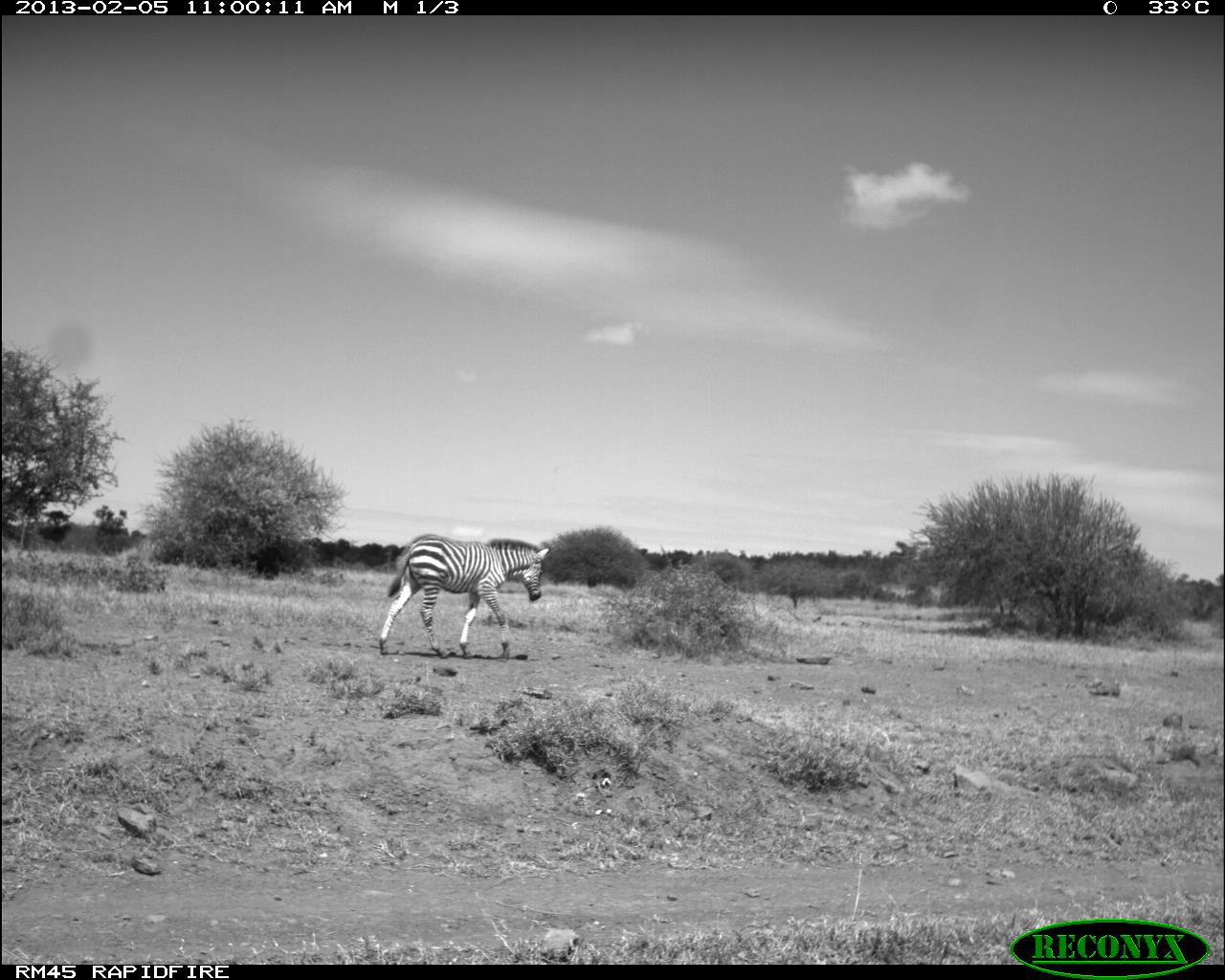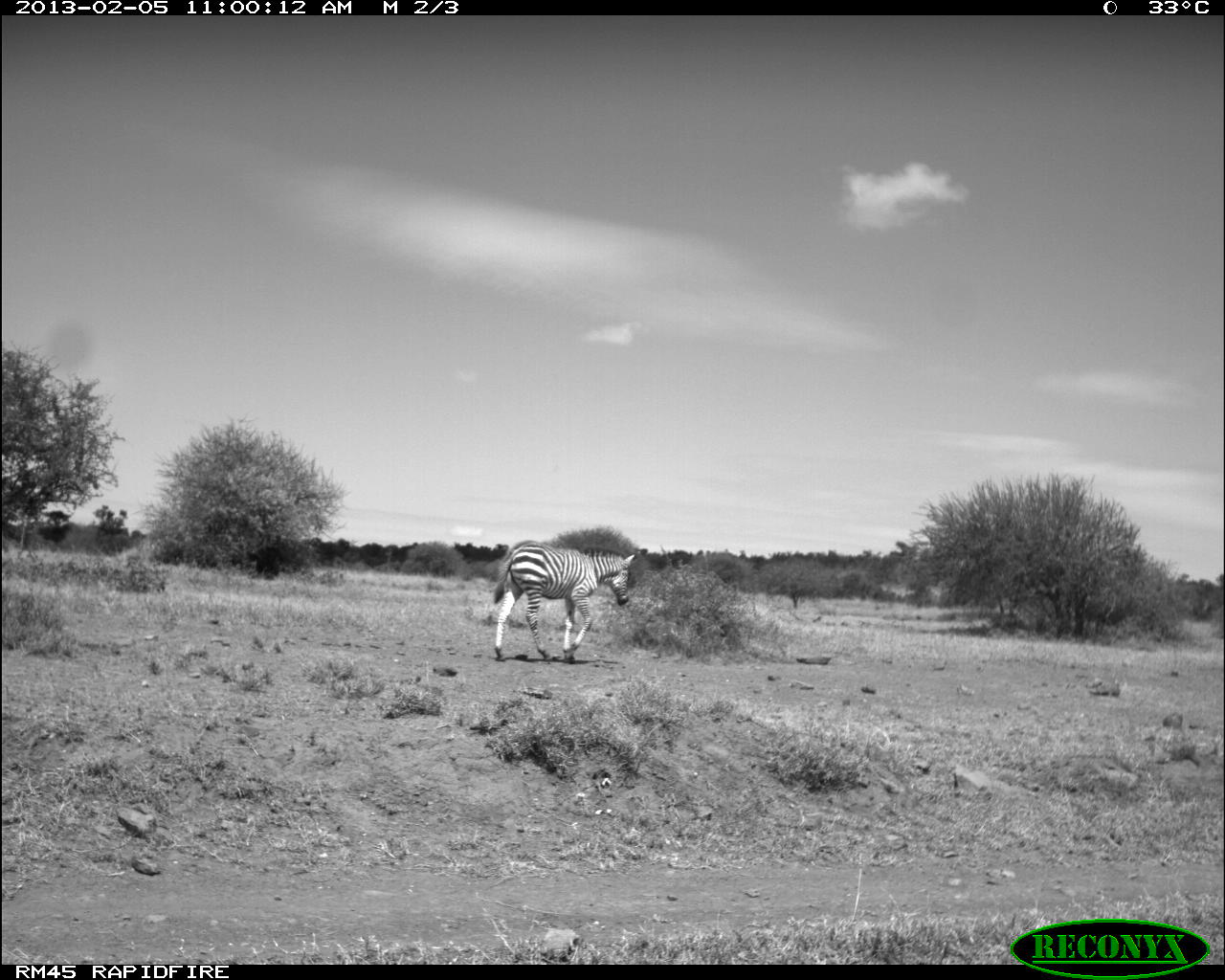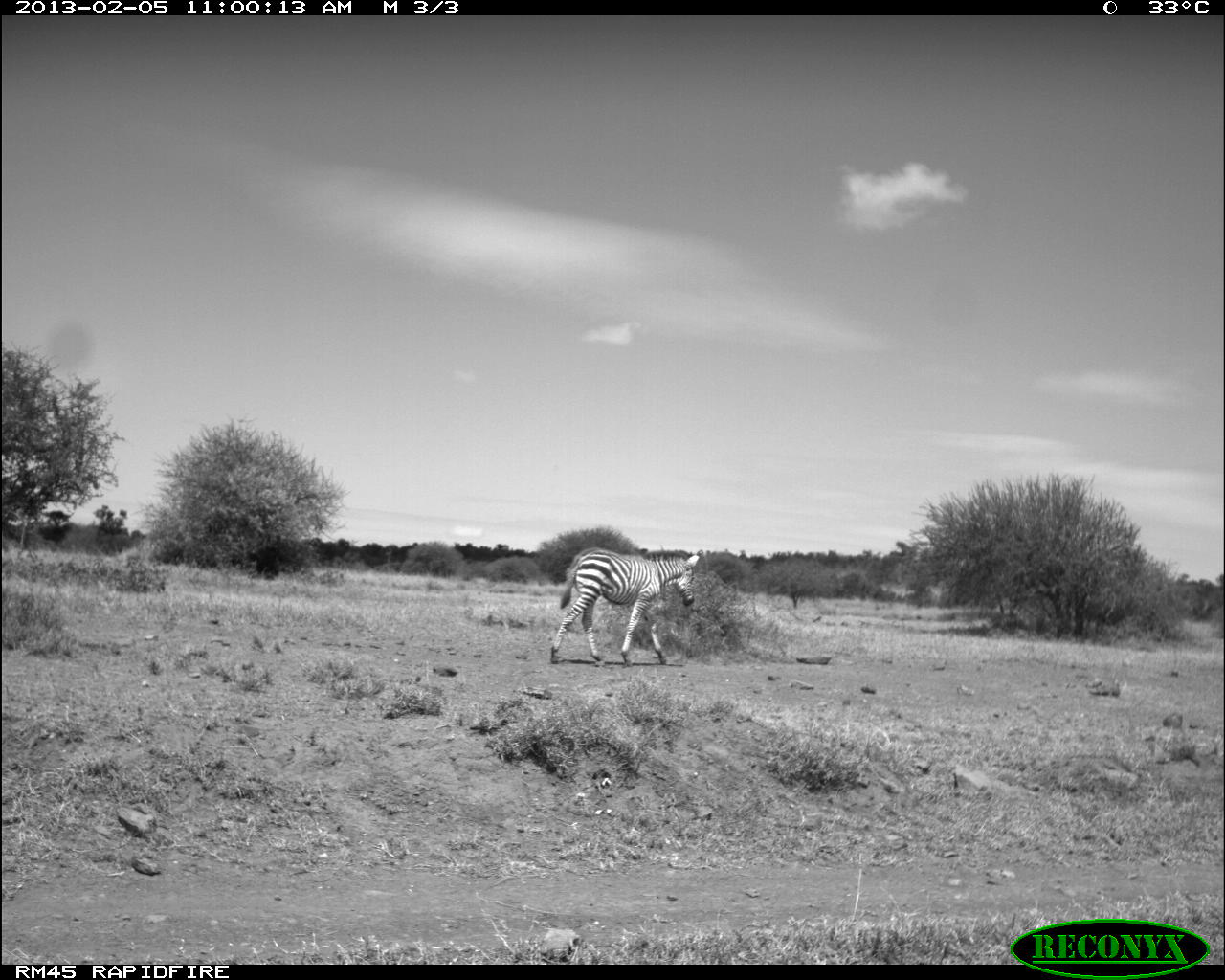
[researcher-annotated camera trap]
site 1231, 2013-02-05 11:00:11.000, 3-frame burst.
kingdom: Animalia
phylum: Chordata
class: Mammalia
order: Perissodactyla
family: Equidae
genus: Equus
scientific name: Equus quagga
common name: plains zebra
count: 1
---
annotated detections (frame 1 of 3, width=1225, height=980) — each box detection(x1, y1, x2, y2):
equus quagga: detection(377, 533, 551, 660)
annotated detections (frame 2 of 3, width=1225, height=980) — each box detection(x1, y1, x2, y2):
equus quagga: detection(493, 541, 637, 664)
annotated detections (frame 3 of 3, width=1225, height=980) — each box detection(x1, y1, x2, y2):
equus quagga: detection(549, 545, 701, 668)